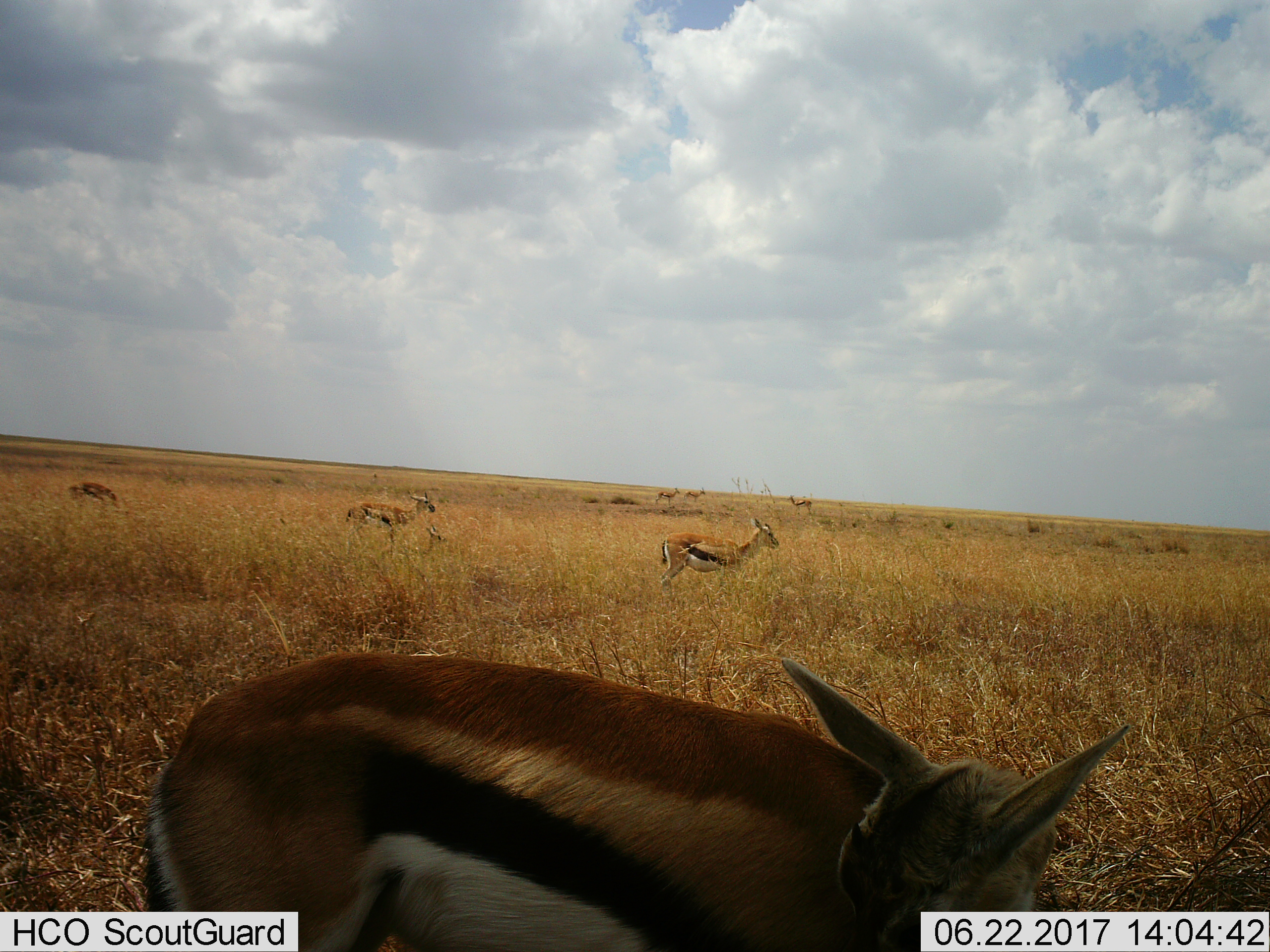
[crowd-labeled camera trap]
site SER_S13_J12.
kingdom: Animalia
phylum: Chordata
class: Mammalia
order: Artiodactyla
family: Bovidae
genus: Eudorcas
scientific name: Eudorcas thomsonii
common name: thomson's gazelle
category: gazellethomsons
Gazellethomsons (thomson's gazelle) (Eudorcas thomsonii), count 7. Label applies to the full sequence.